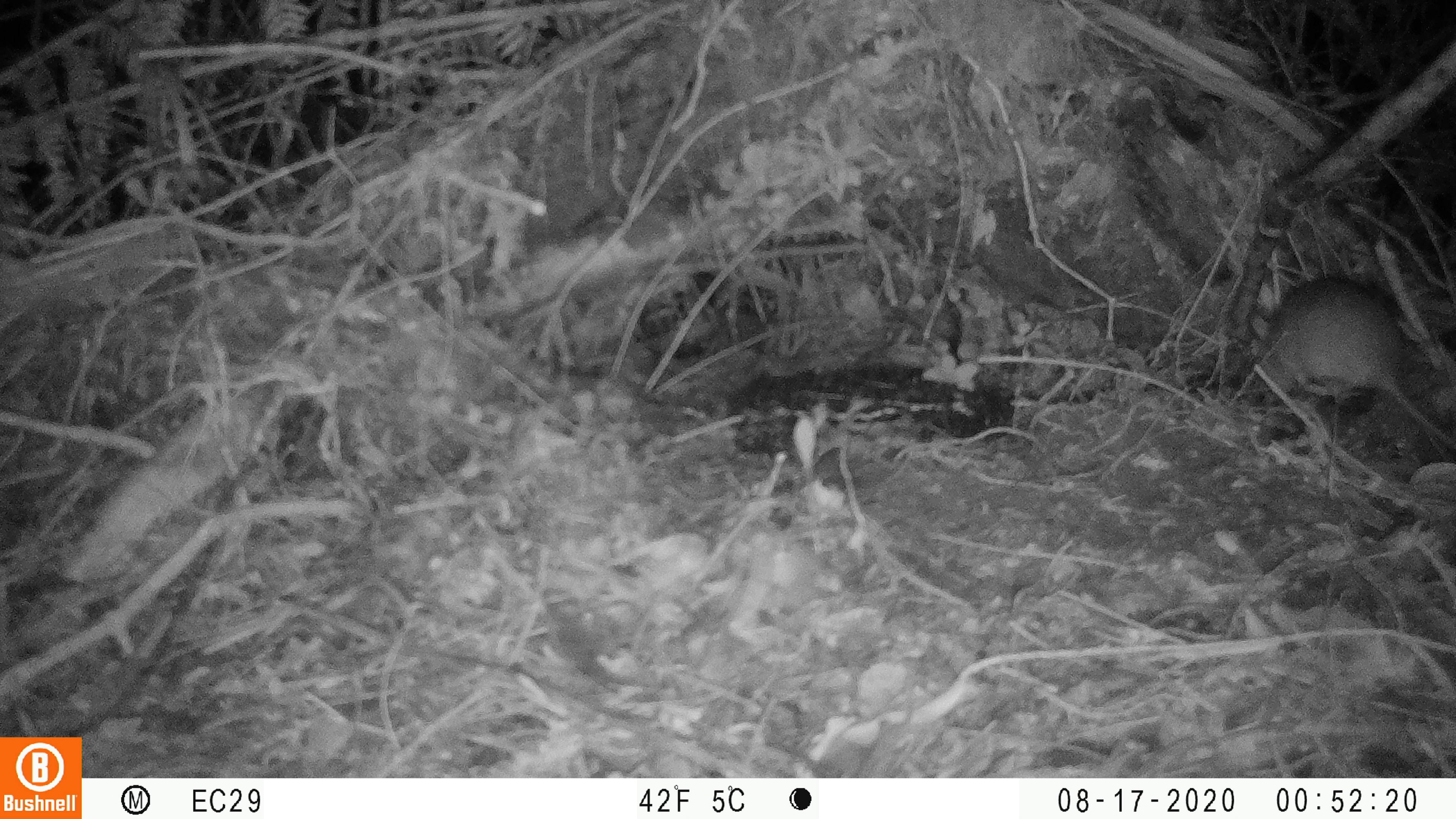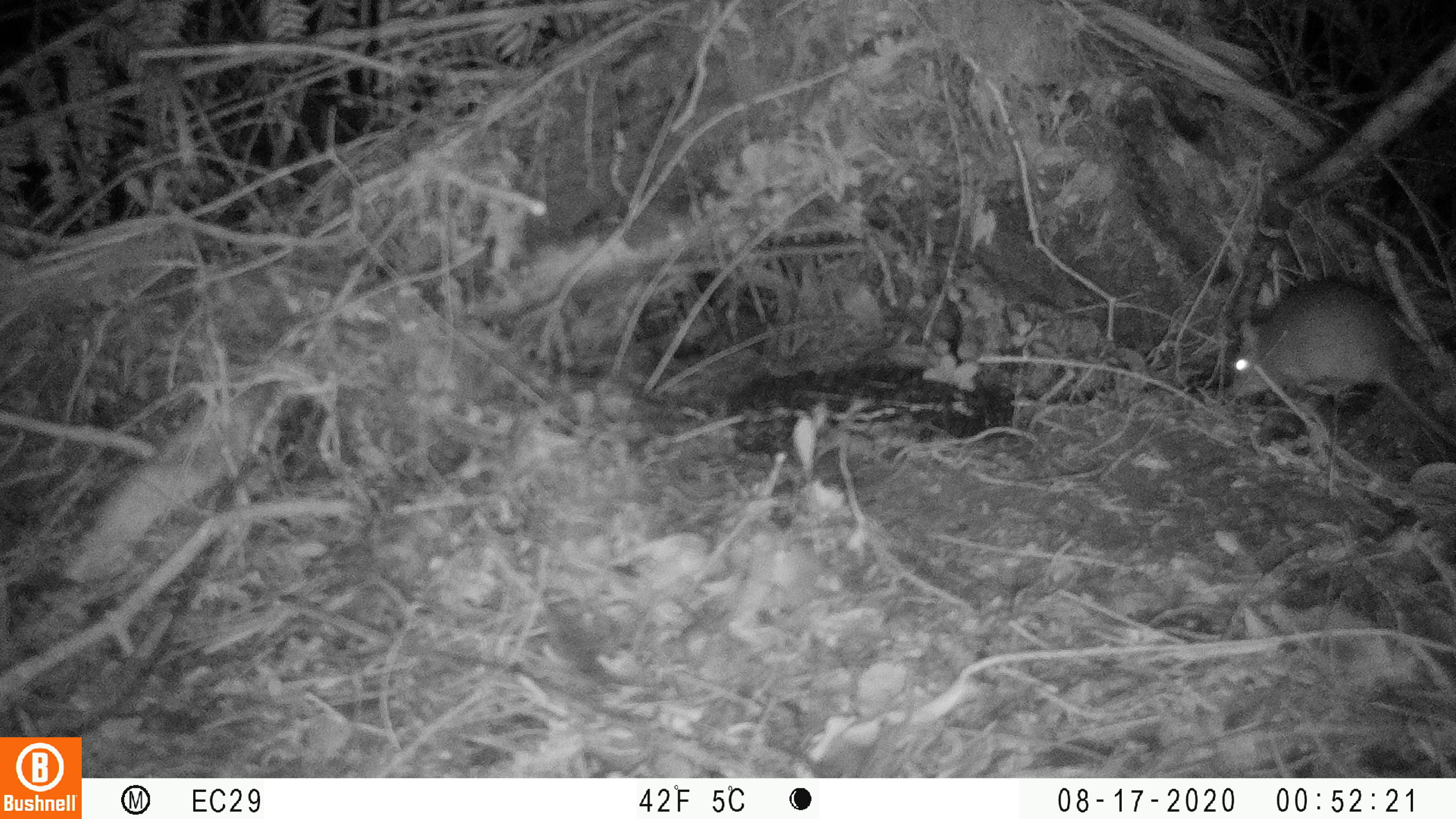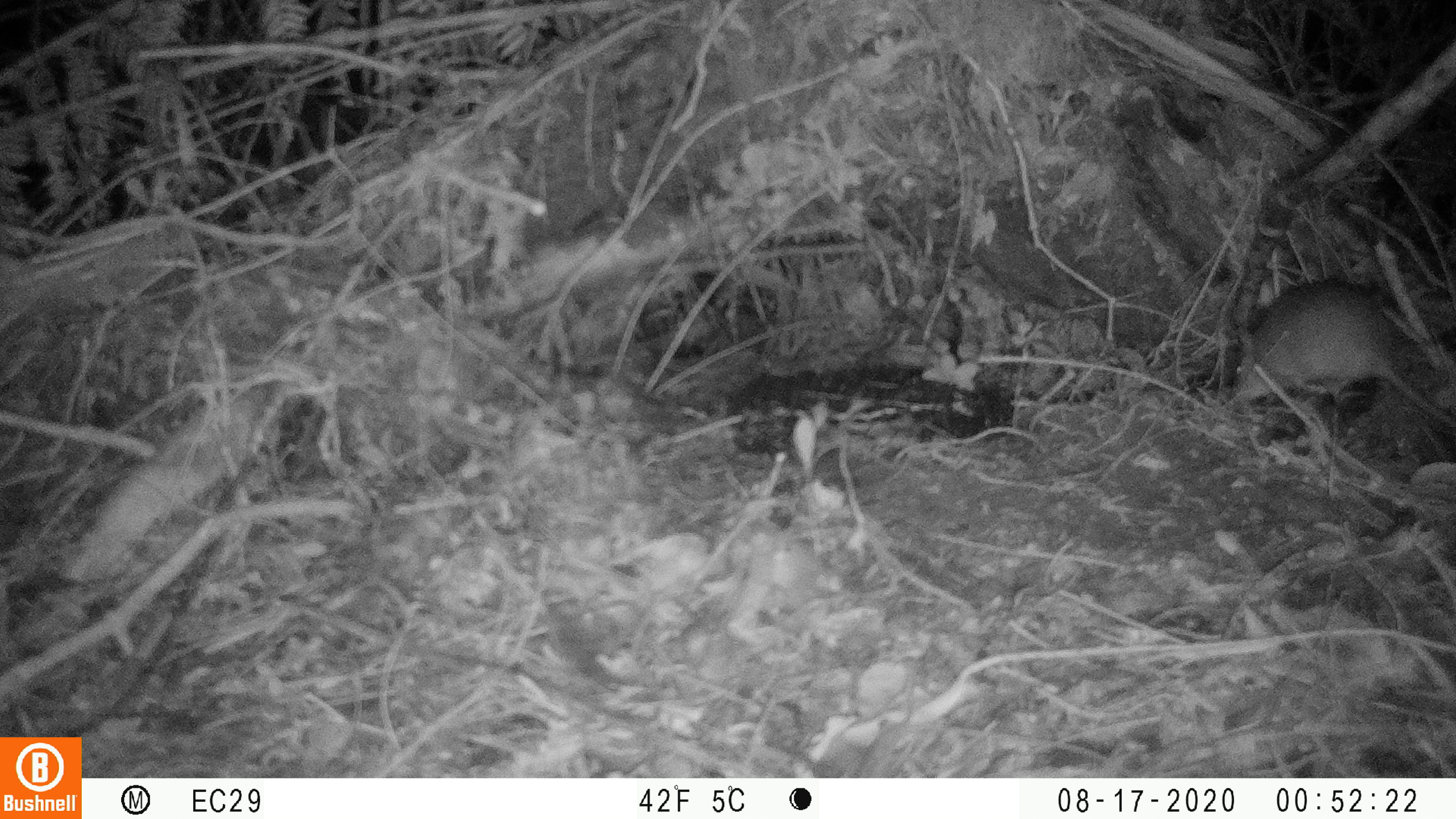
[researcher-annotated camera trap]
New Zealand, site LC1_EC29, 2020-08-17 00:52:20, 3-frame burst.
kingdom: Animalia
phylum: Chordata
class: Mammalia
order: Rodentia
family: Muridae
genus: Rattus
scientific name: Rattus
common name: rat